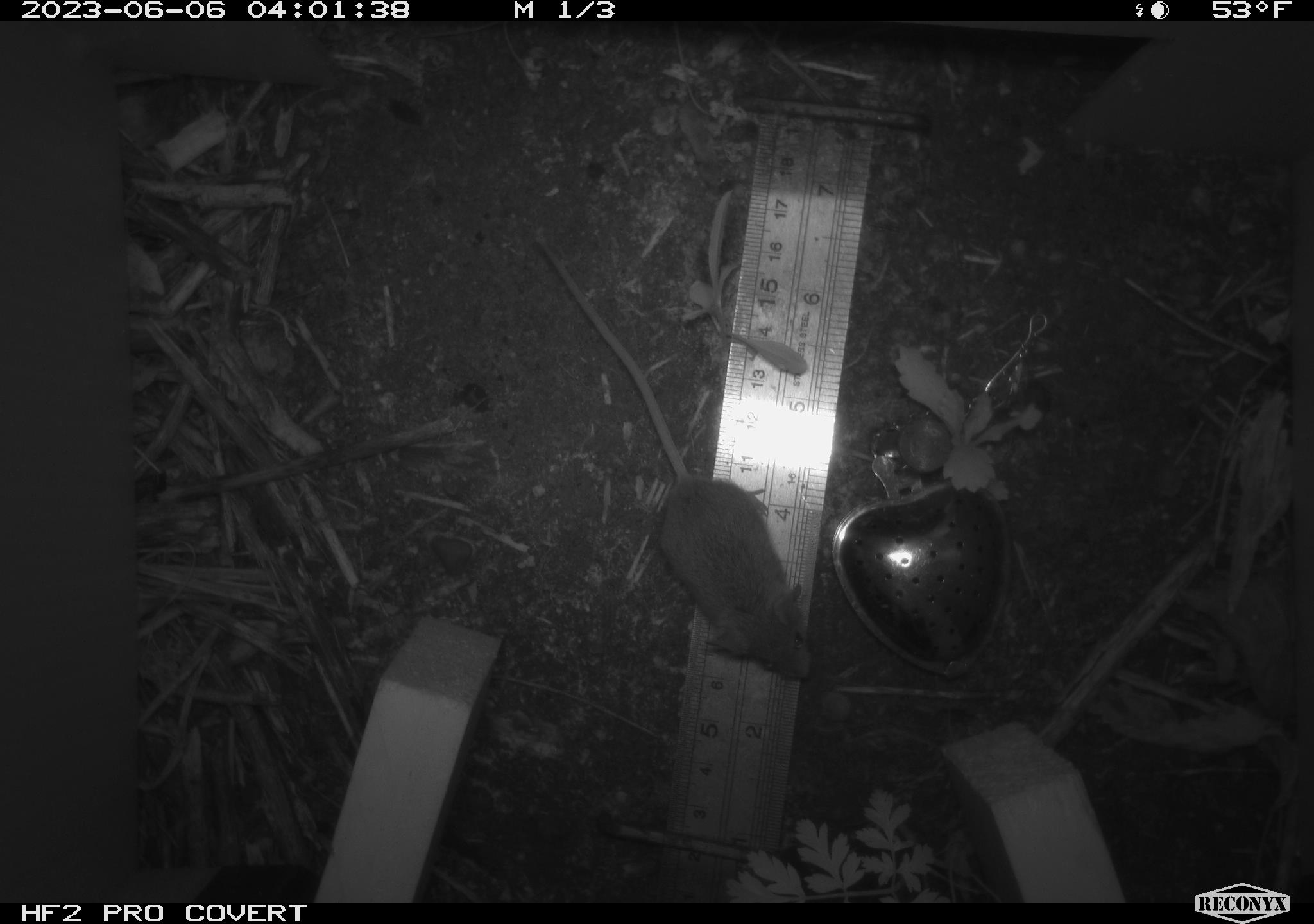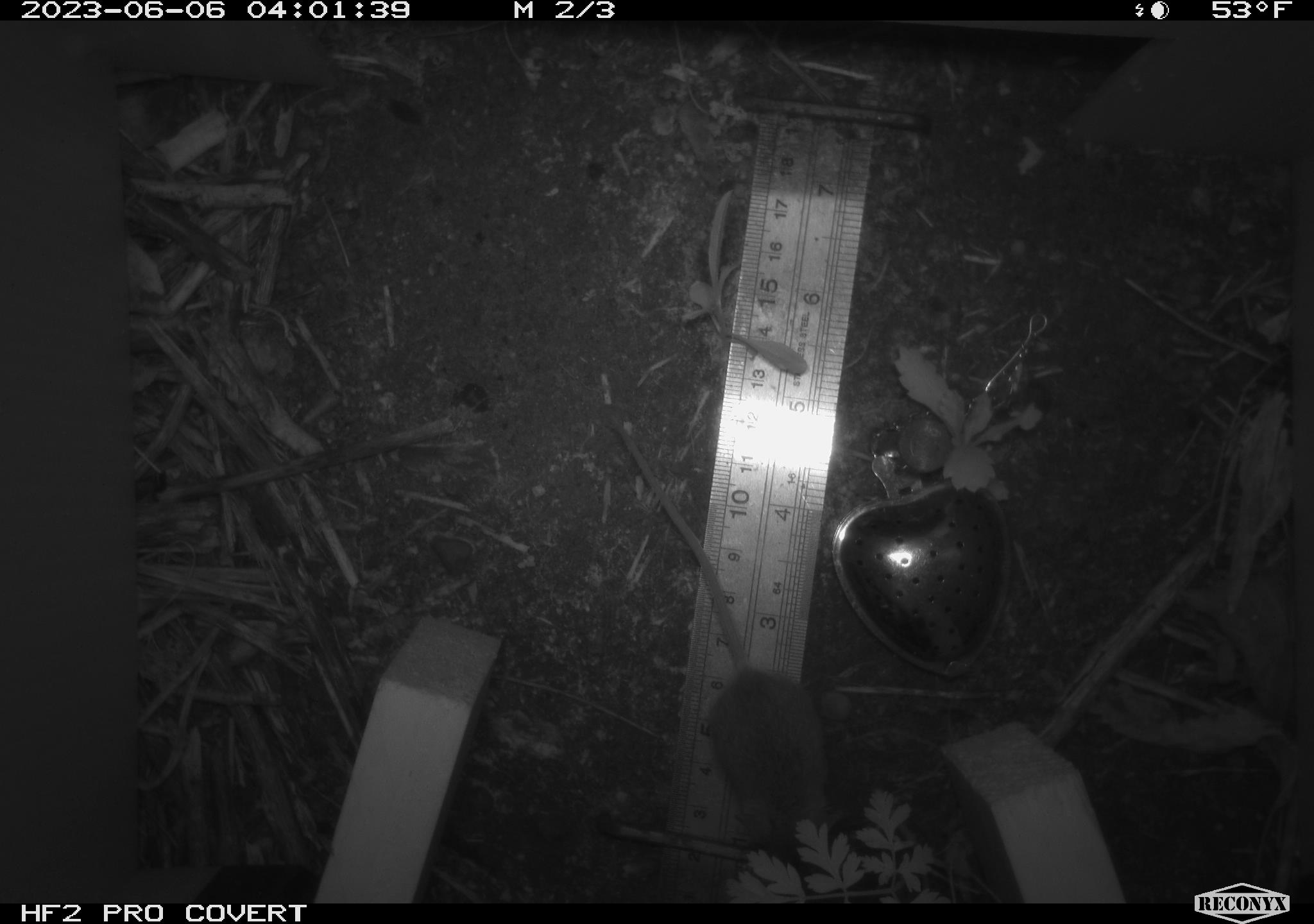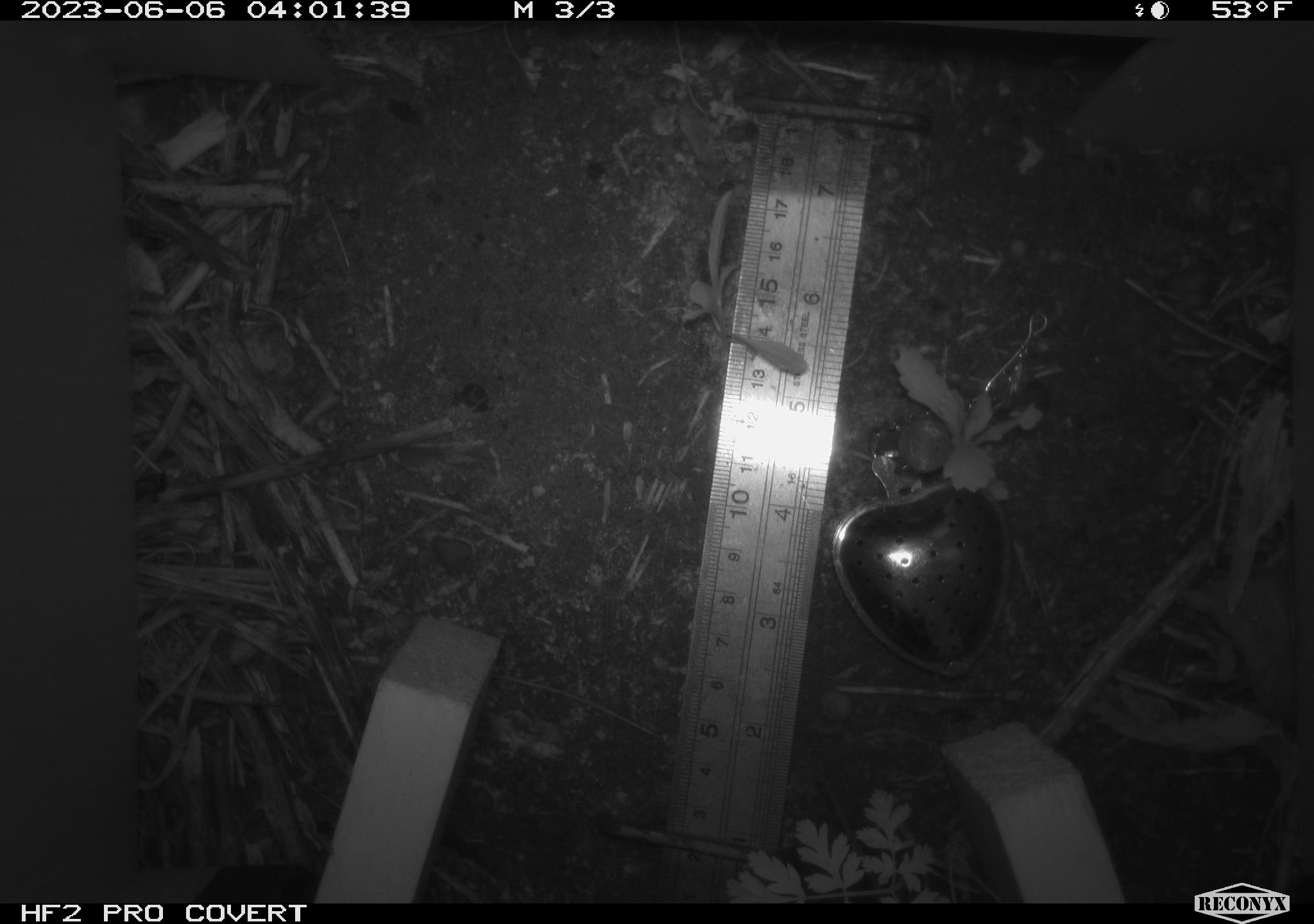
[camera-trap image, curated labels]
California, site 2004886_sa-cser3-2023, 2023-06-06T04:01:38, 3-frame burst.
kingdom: Animalia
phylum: Chordata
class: Mammalia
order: Rodentia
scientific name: Rodentia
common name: mouse species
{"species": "mouse species (Rodentia)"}